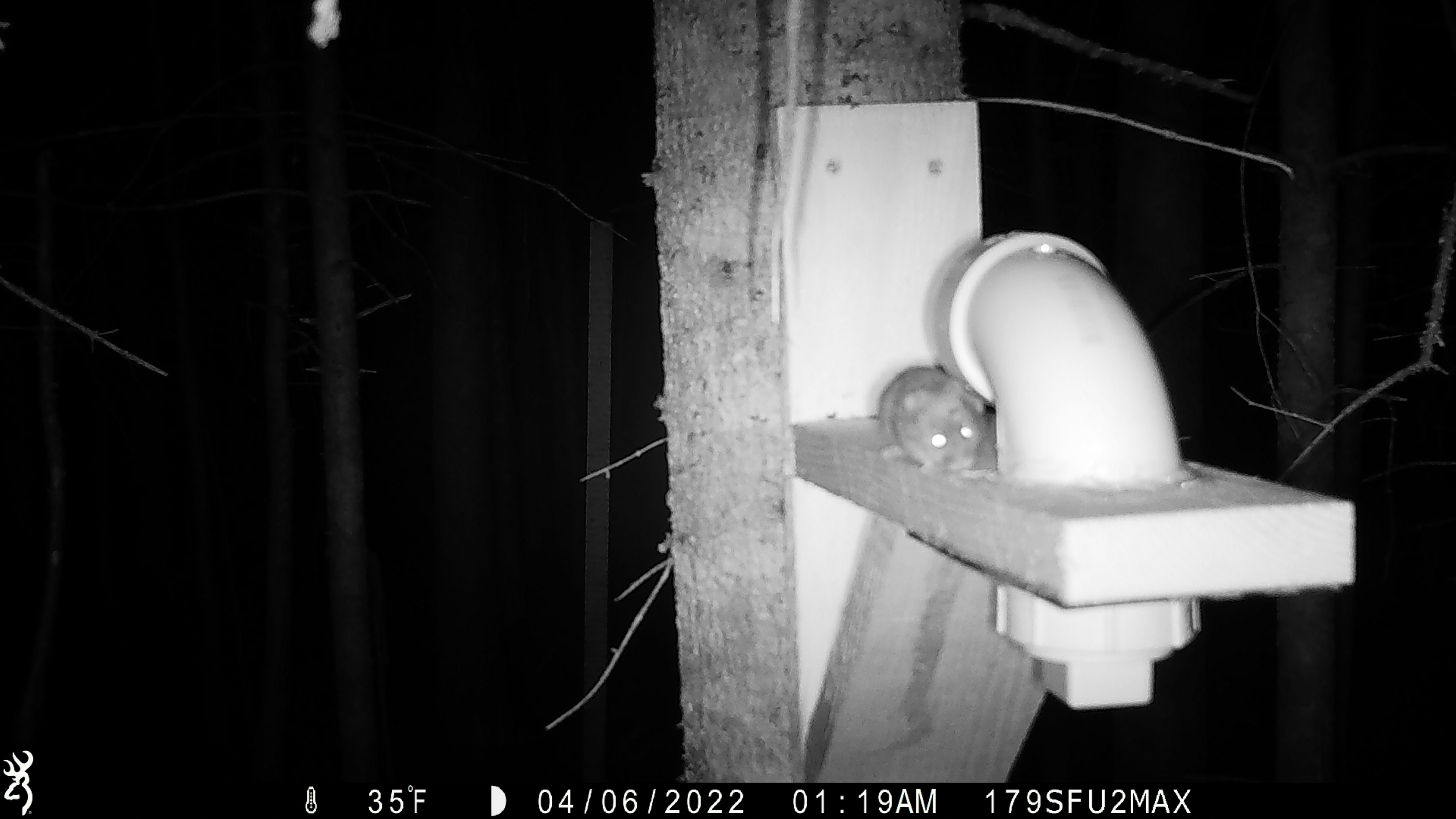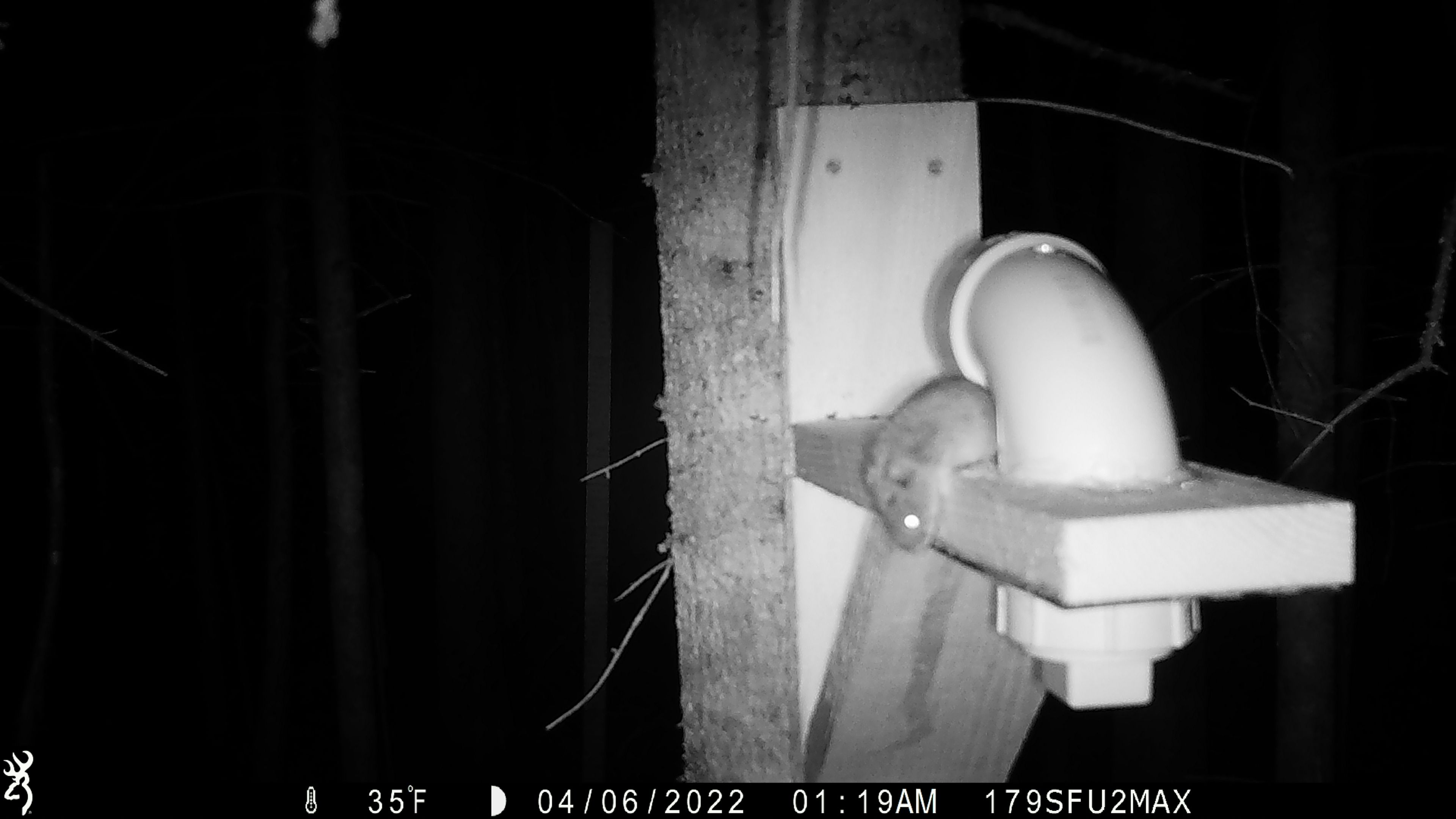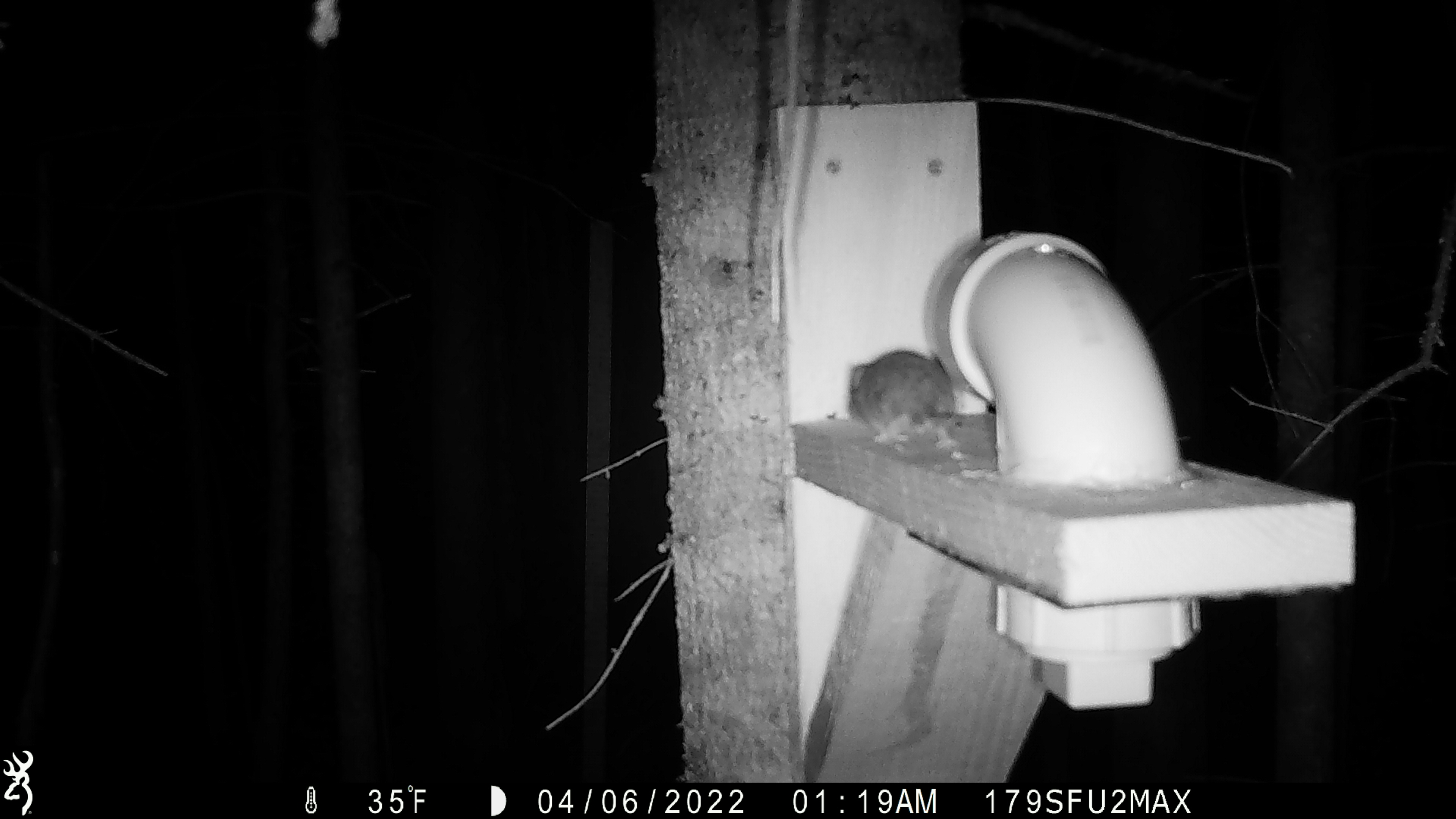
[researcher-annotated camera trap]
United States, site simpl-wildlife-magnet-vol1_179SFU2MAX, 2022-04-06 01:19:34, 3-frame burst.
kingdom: Animalia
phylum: Chordata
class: Mammalia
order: Rodentia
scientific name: Rodentia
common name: mouse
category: mouse sp.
Mouse sp. (mouse) (Rodentia).